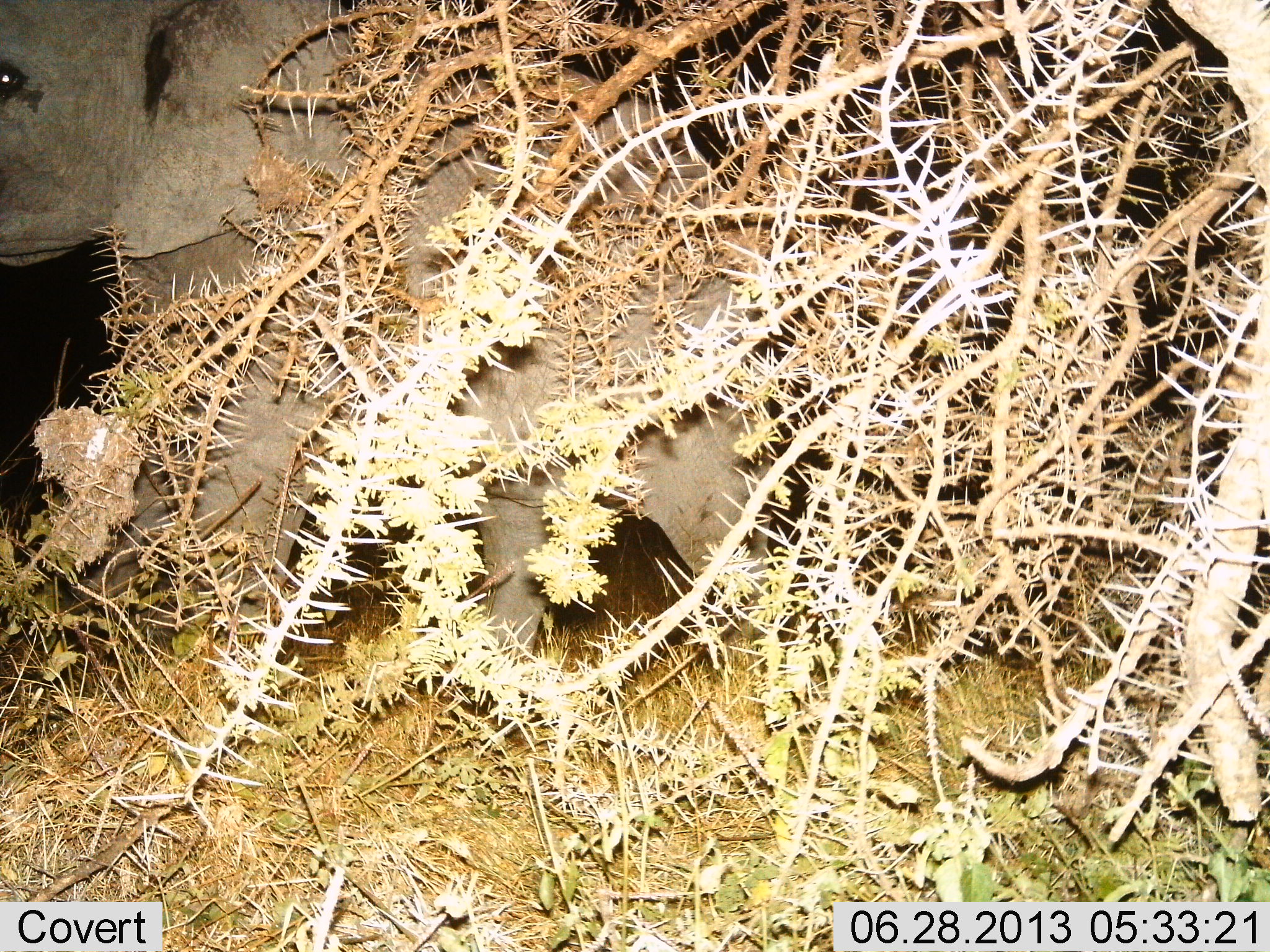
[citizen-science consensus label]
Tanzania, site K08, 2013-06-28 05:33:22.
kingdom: Animalia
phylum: Chordata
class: Mammalia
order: Proboscidea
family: Elephantidae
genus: Loxodonta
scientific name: Loxodonta africana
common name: african bush elephant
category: elephant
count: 1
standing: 30%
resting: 0%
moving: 80%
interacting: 0%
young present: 10%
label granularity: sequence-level